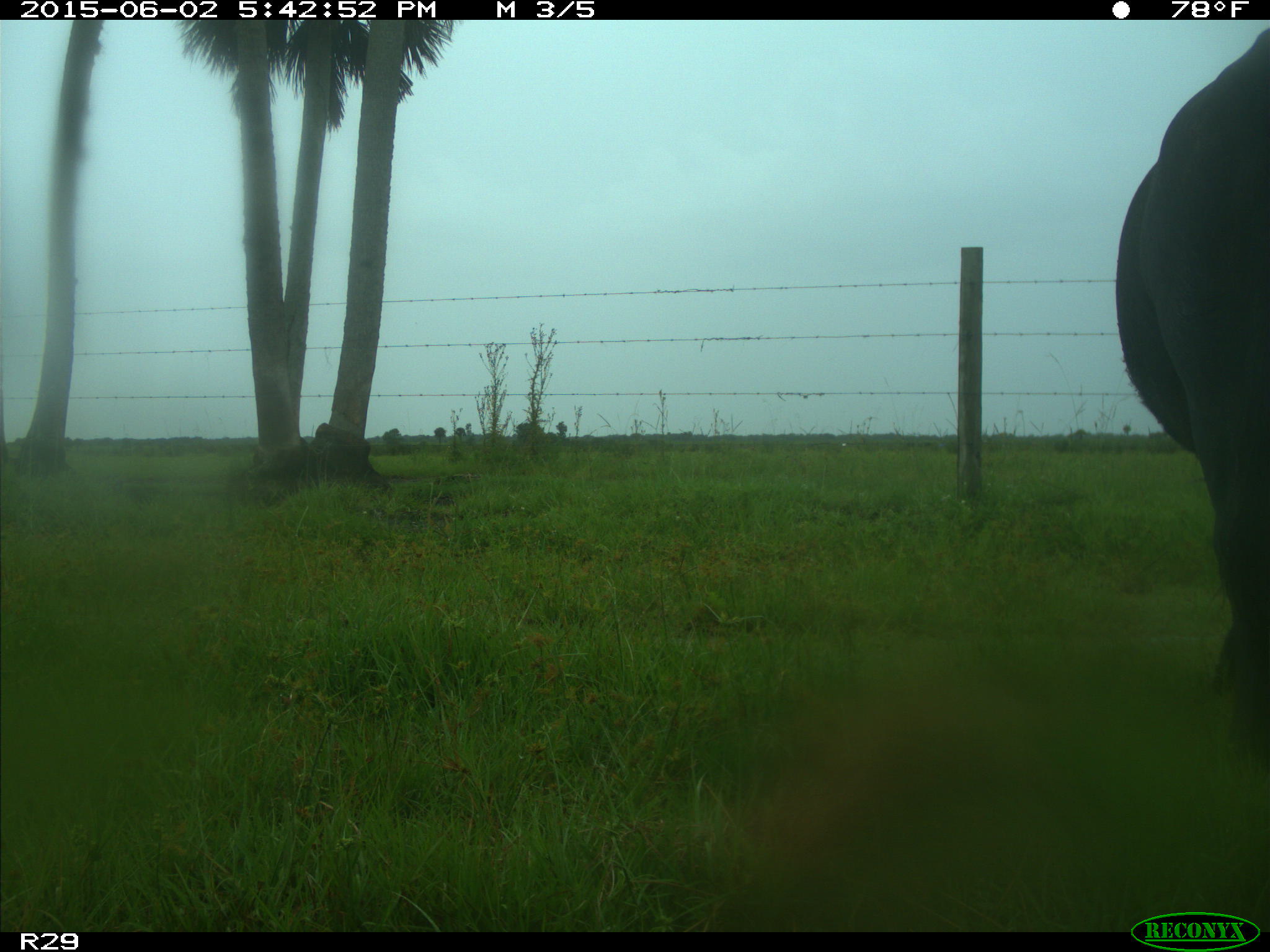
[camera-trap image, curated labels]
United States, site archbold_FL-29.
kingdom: Animalia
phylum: Chordata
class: Mammalia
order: Artiodactyla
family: Bovidae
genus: Bos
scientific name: Bos taurus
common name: domestic cow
Bos taurus (domestic cow).